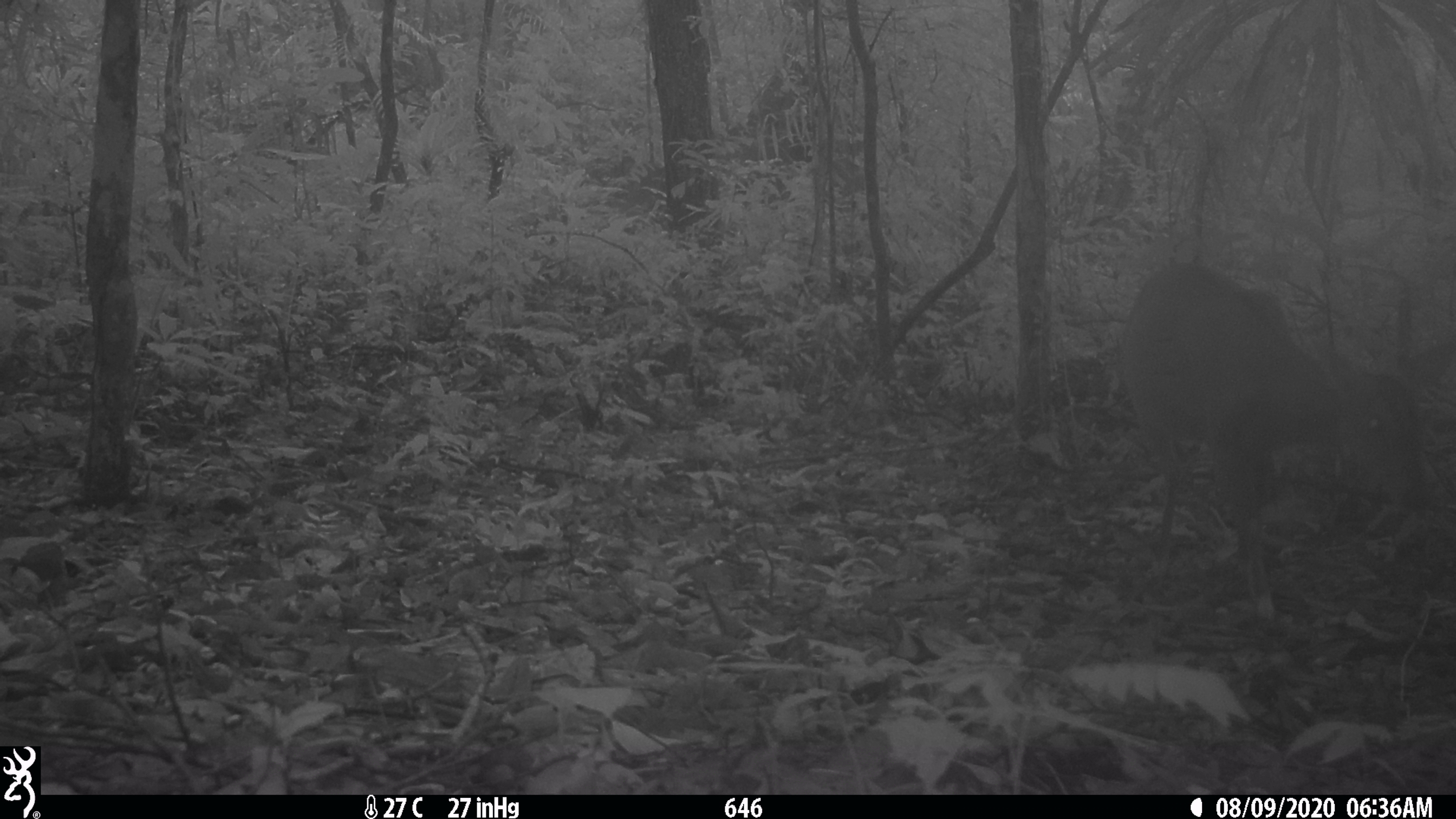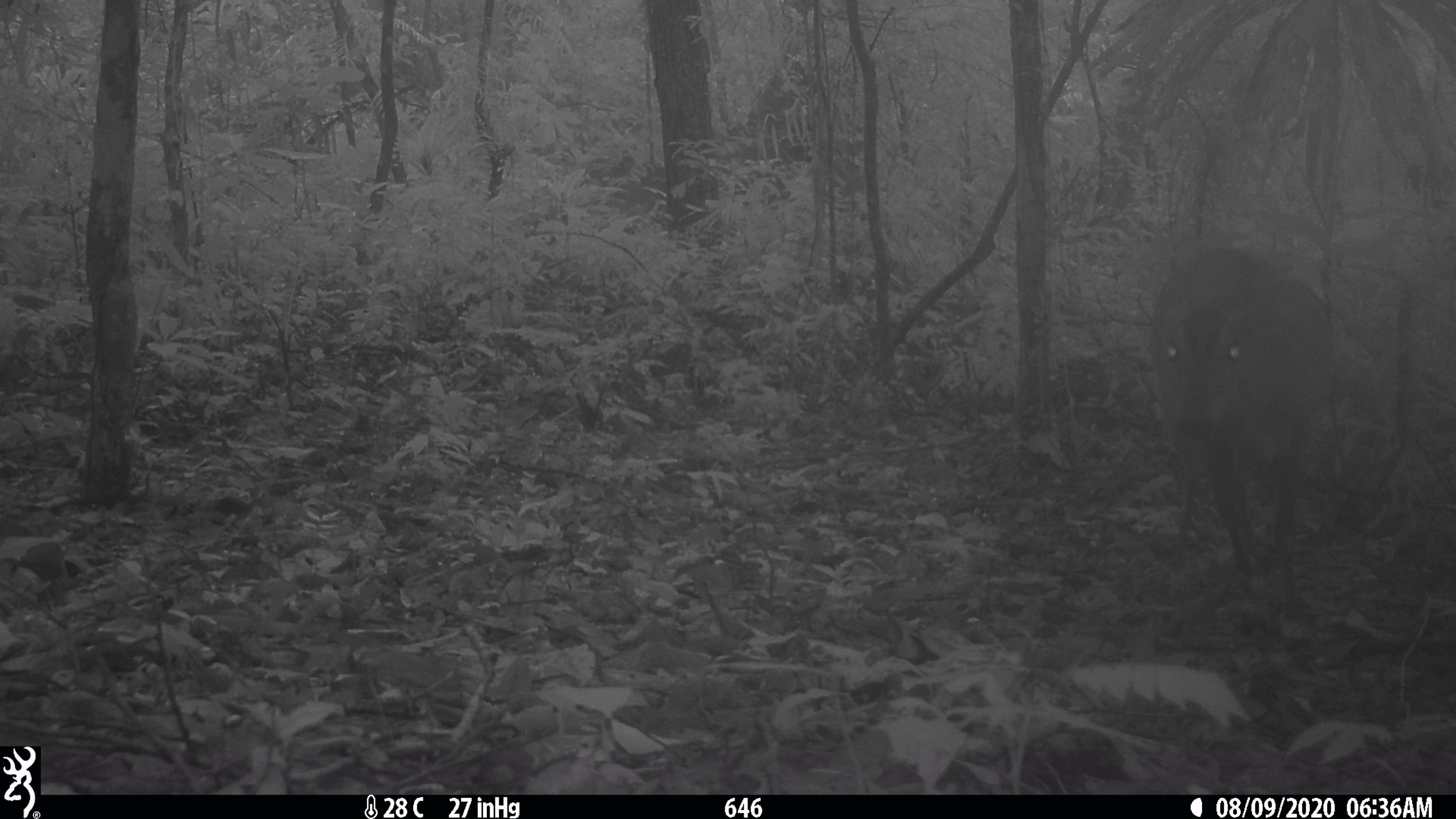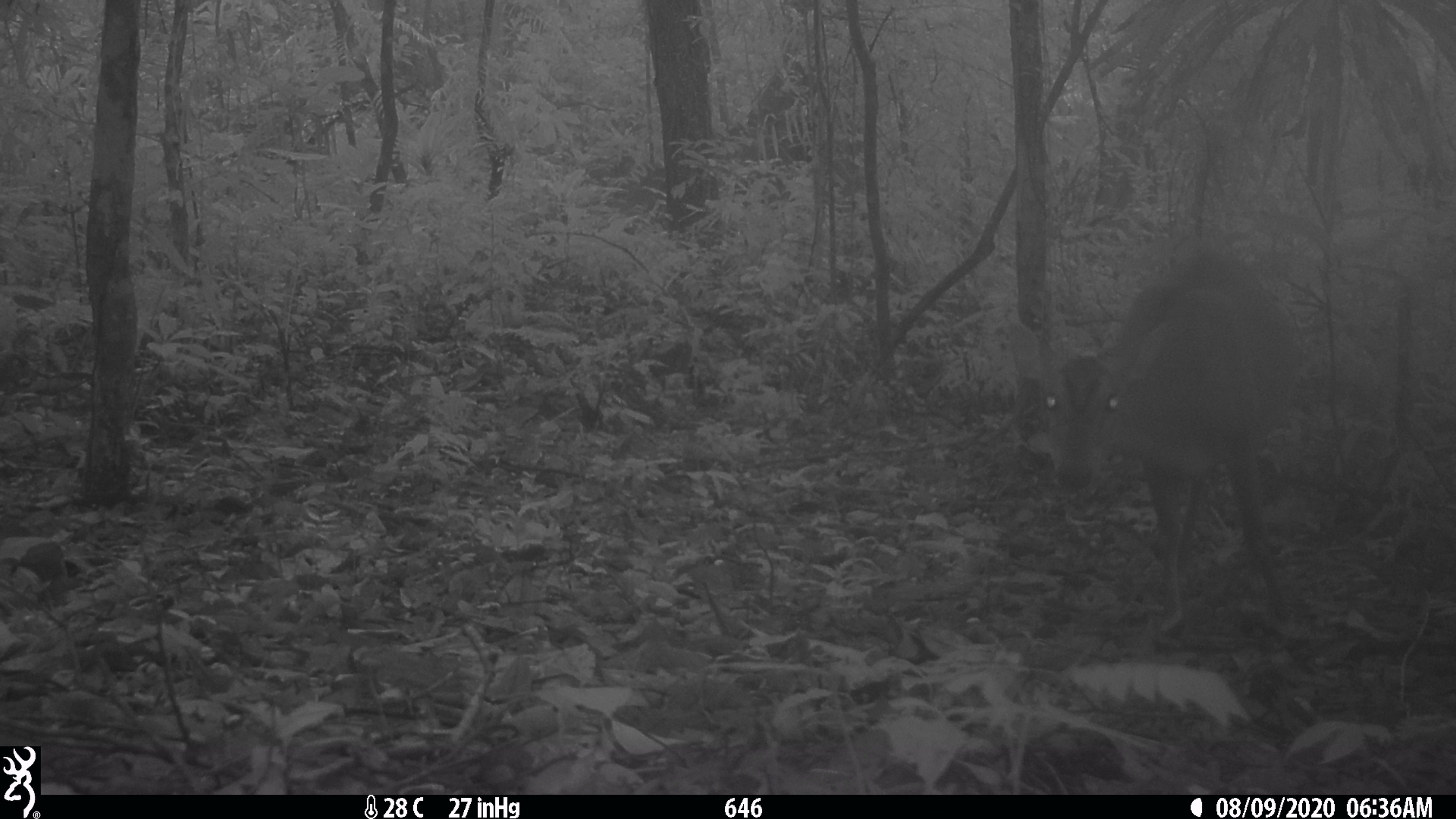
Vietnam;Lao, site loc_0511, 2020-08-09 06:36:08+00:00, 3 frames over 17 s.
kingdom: Animalia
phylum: Chordata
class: Mammalia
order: Artiodactyla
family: Cervidae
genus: Muntiacus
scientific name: Muntiacus vuquangensis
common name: large-antlered muntjac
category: large antlered muntjac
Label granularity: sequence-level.